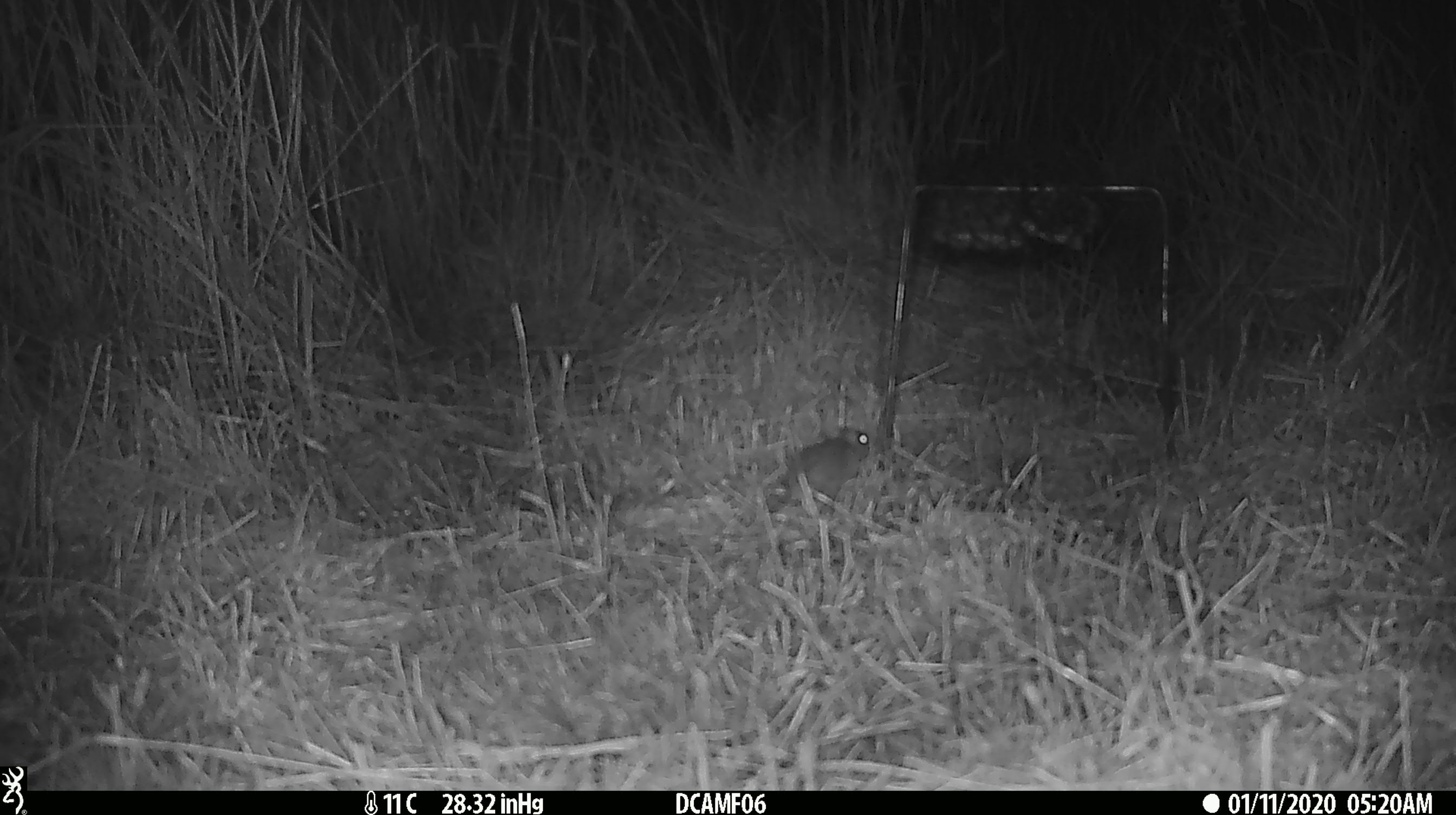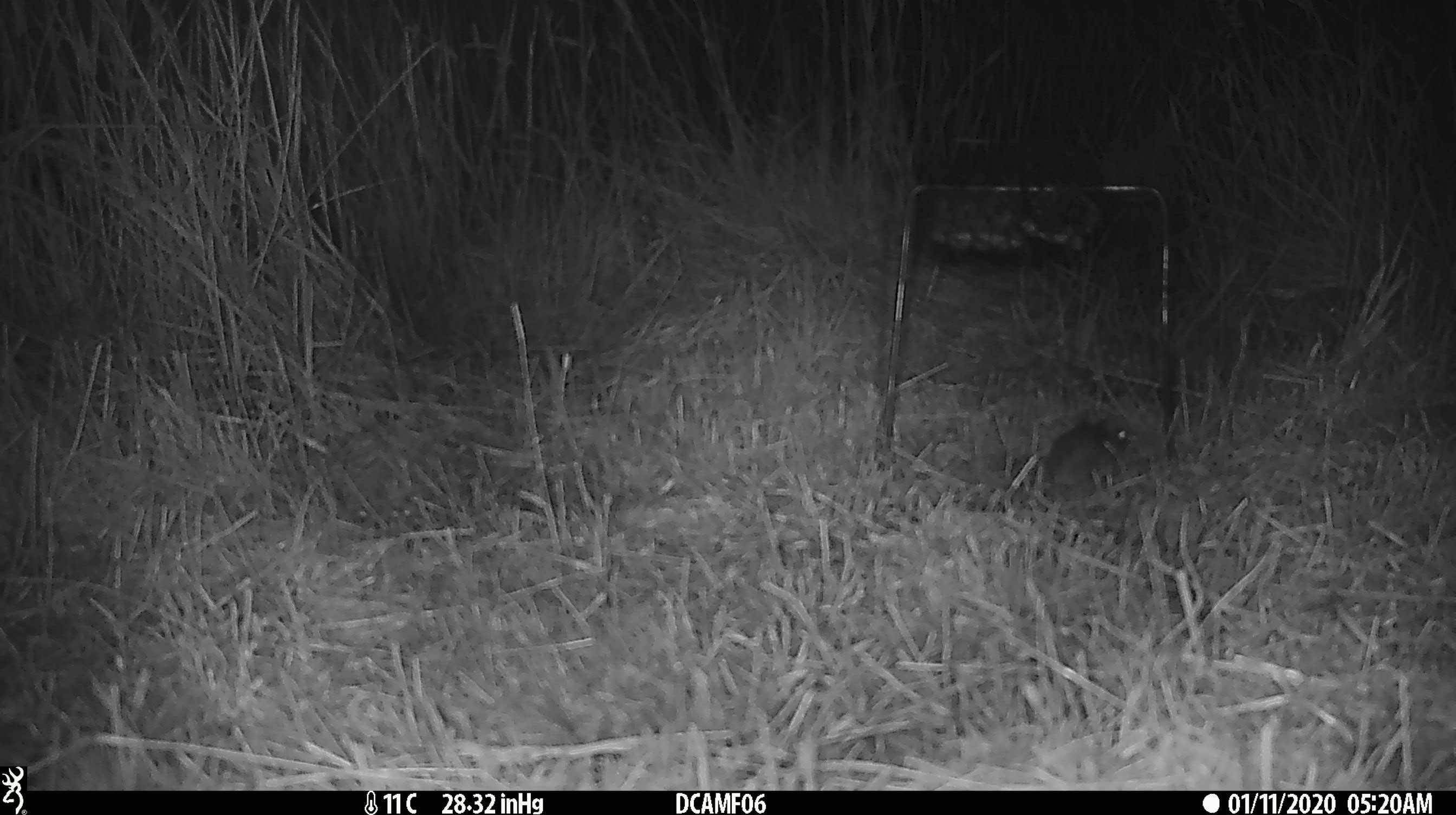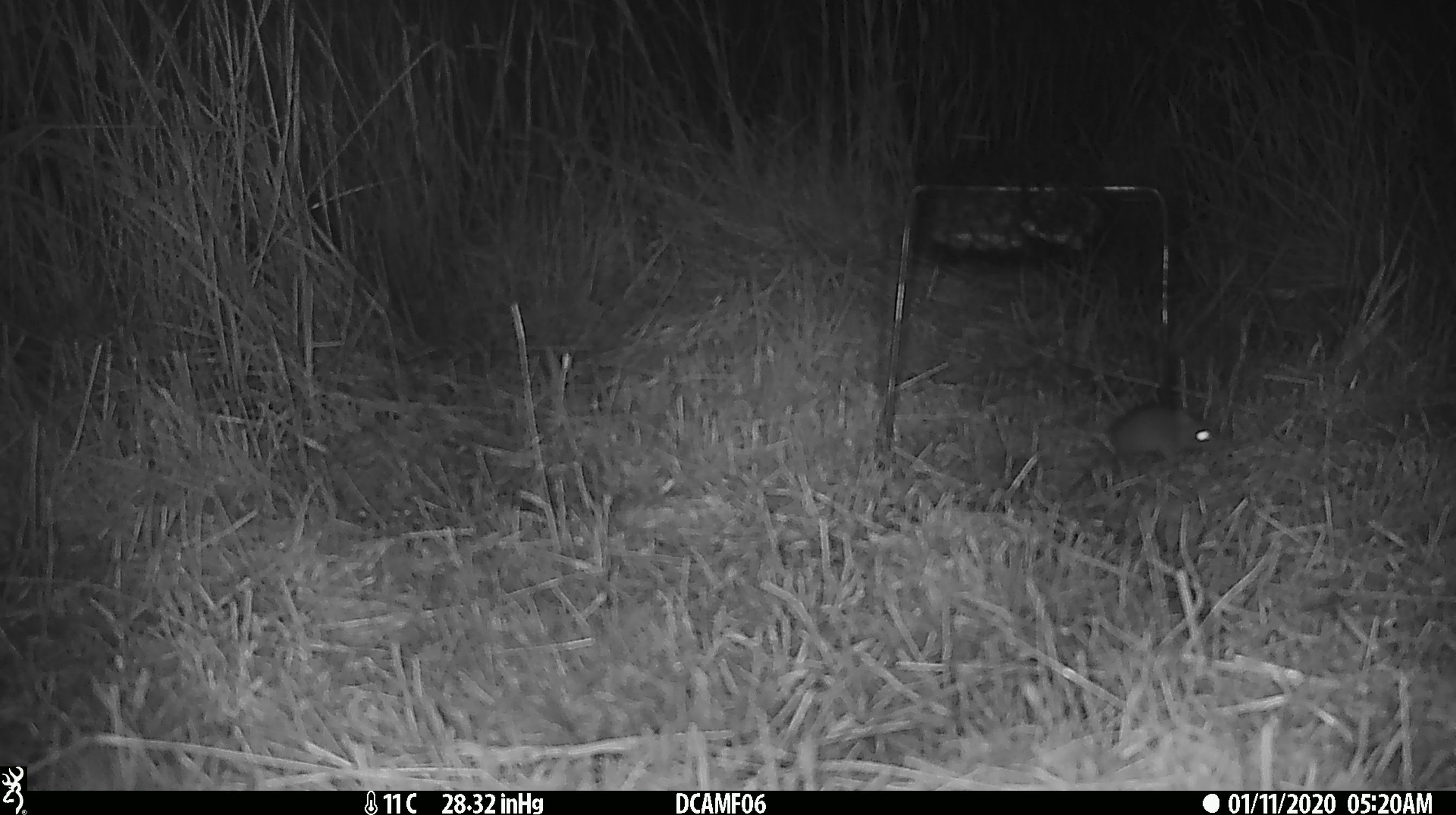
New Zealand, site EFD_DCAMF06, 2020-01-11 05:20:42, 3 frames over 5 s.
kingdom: Animalia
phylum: Chordata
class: Mammalia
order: Rodentia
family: Muridae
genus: Mus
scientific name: Mus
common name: mouse